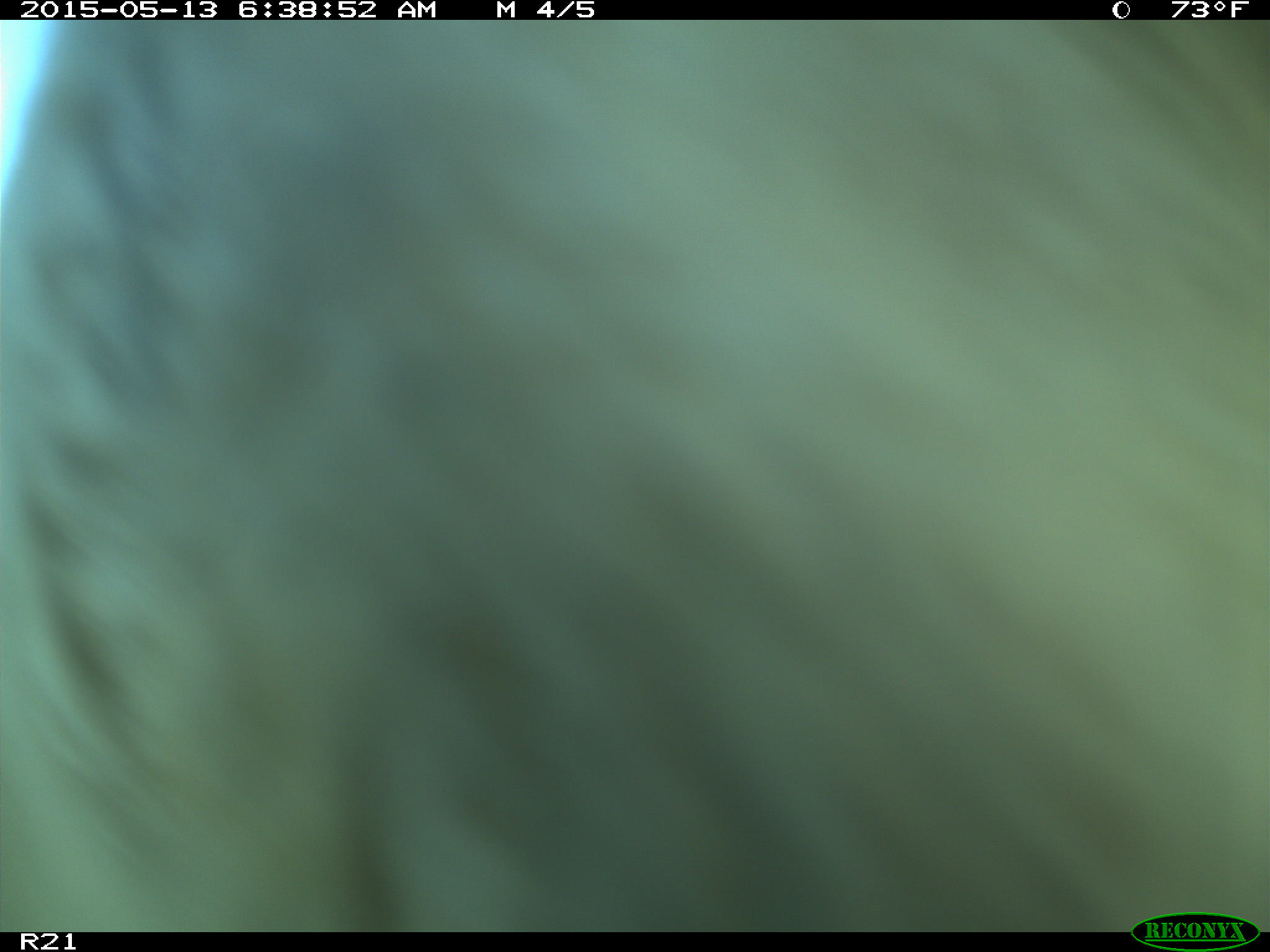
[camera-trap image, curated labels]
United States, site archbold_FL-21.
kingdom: Animalia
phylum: Chordata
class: Mammalia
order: Artiodactyla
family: Bovidae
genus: Bos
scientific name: Bos taurus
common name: domestic cow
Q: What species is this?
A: Bos taurus (domestic cow).